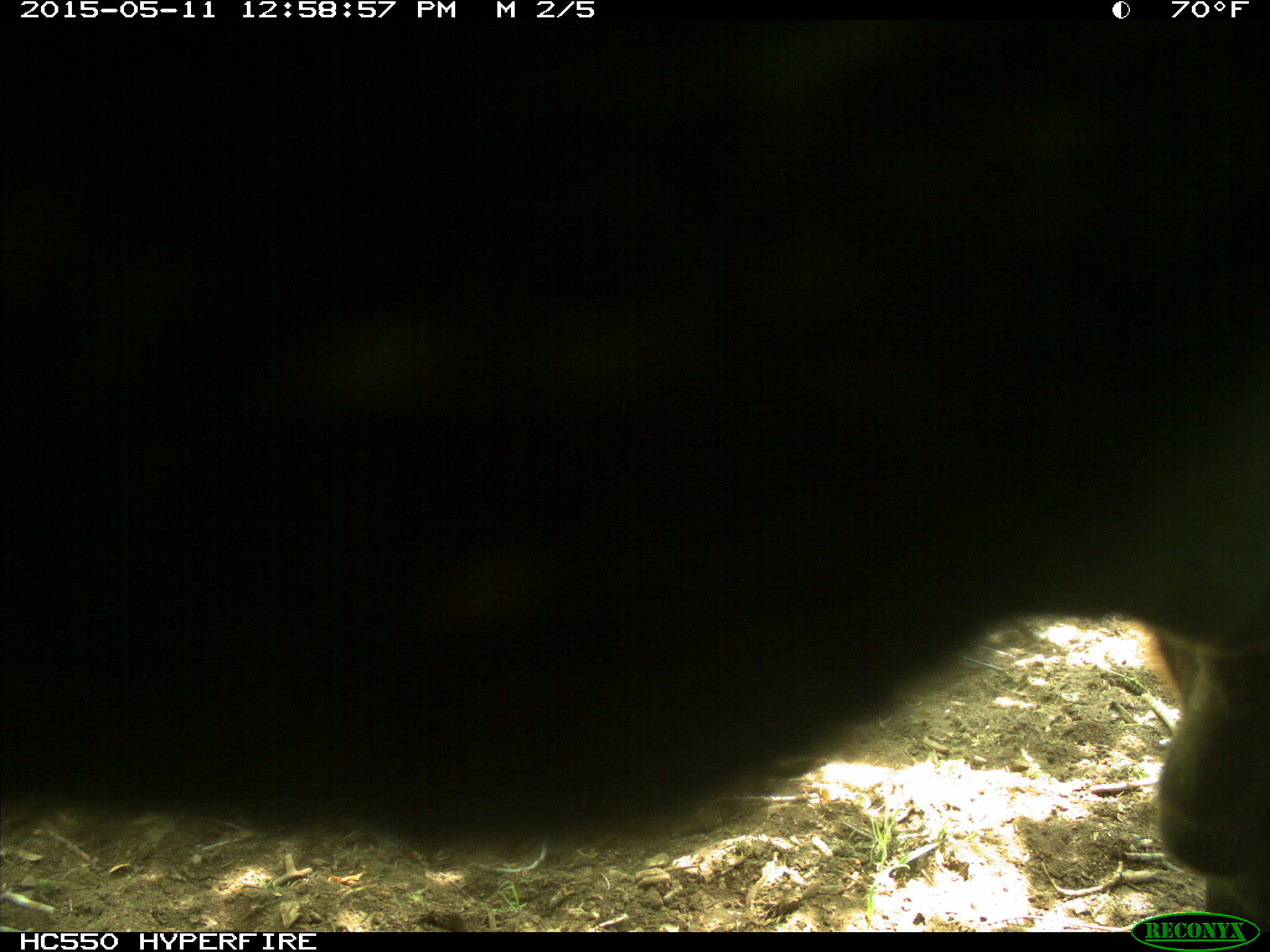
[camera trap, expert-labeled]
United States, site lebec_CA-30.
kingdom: Animalia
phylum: Chordata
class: Mammalia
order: Artiodactyla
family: Bovidae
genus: Bos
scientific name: Bos taurus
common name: domestic cow